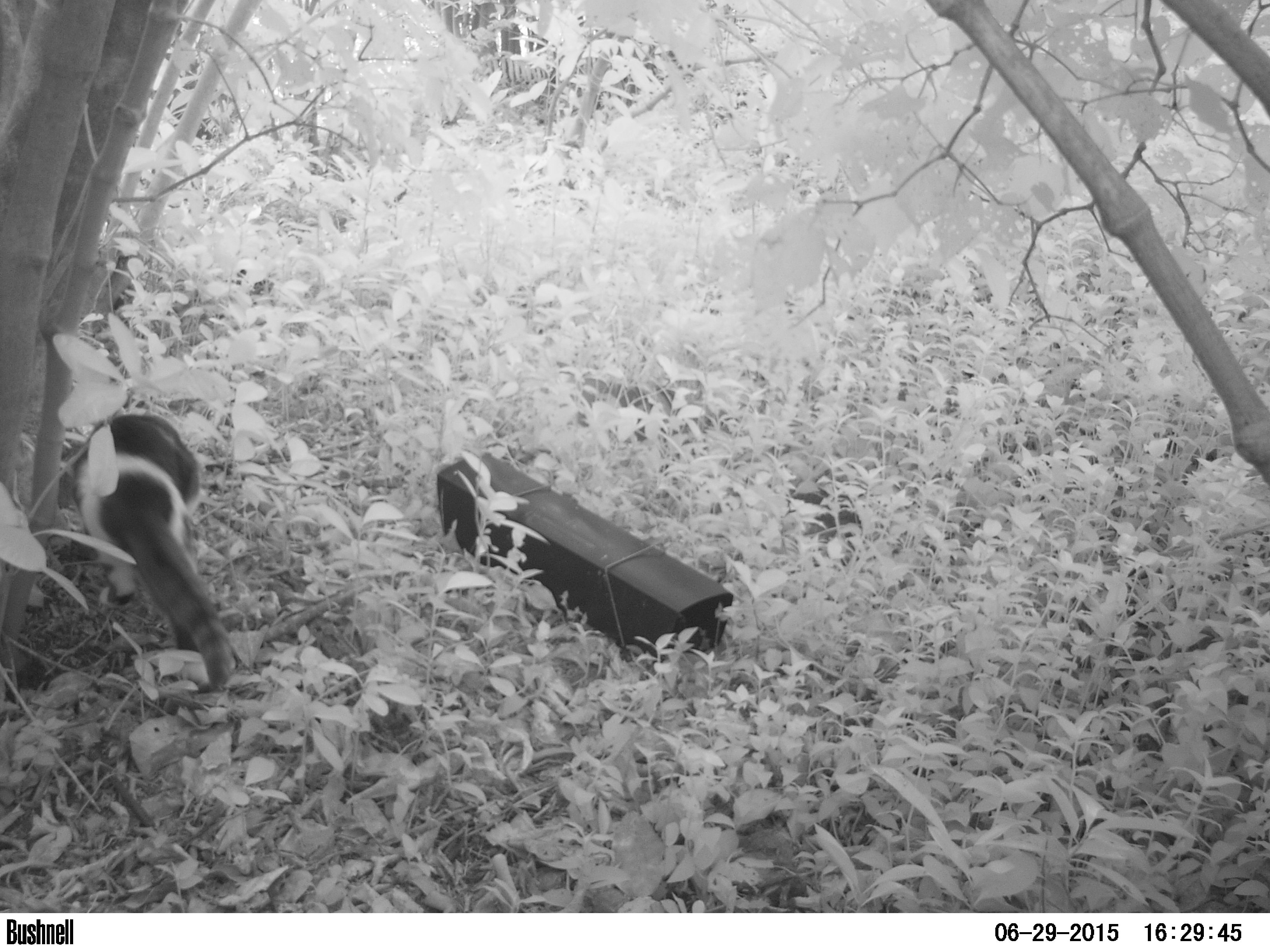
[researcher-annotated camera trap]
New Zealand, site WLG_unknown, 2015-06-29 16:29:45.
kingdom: Animalia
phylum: Chordata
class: Mammalia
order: Carnivora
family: Felidae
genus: Felis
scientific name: Felis catus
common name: domestic cat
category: cat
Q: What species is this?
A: Cat (domestic cat) (Felis catus).